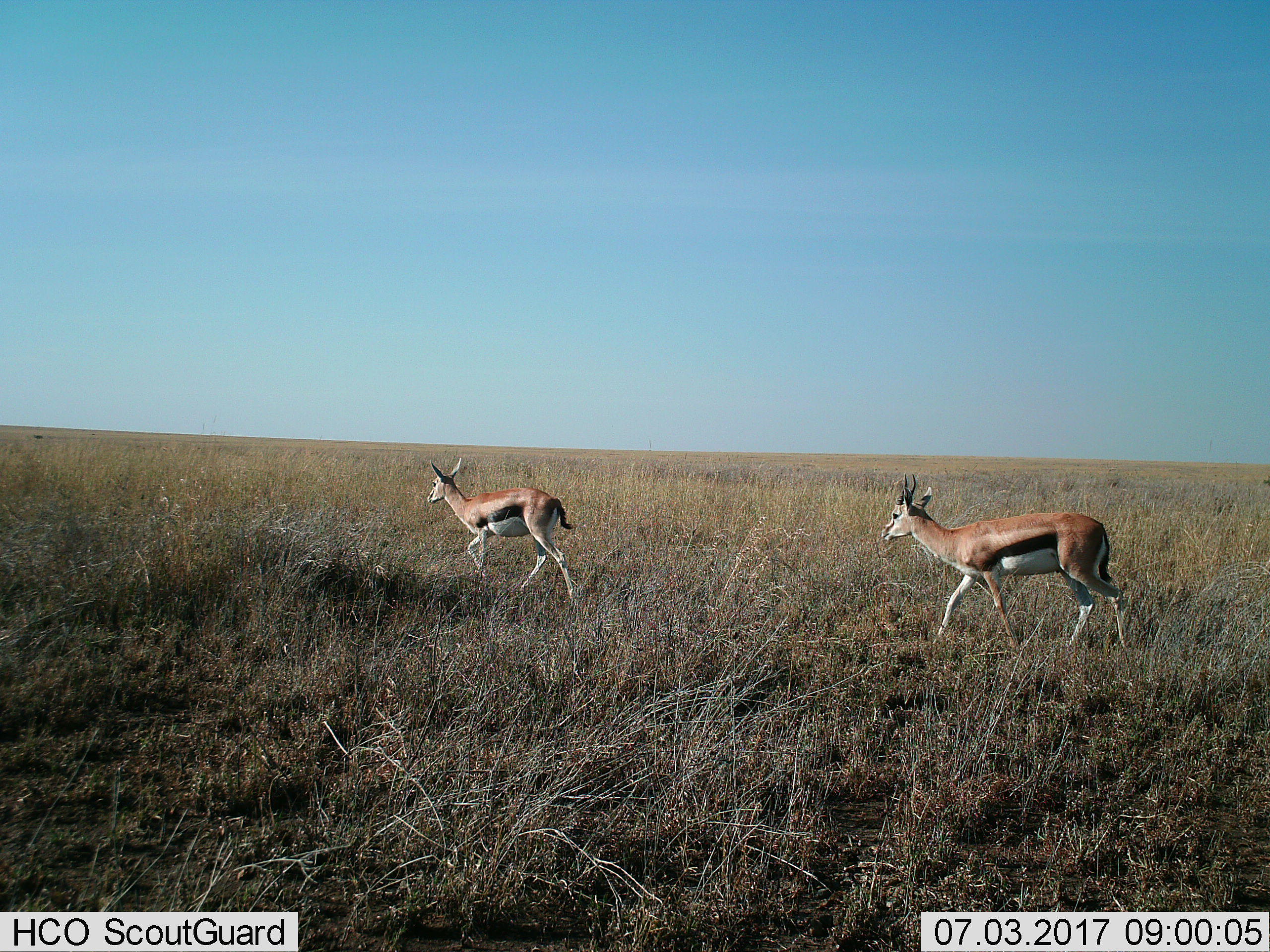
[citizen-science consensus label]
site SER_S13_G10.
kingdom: Animalia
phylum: Chordata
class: Mammalia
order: Artiodactyla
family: Bovidae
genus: Eudorcas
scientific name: Eudorcas thomsonii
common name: thomson's gazelle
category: gazellethomsons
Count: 2.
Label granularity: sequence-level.